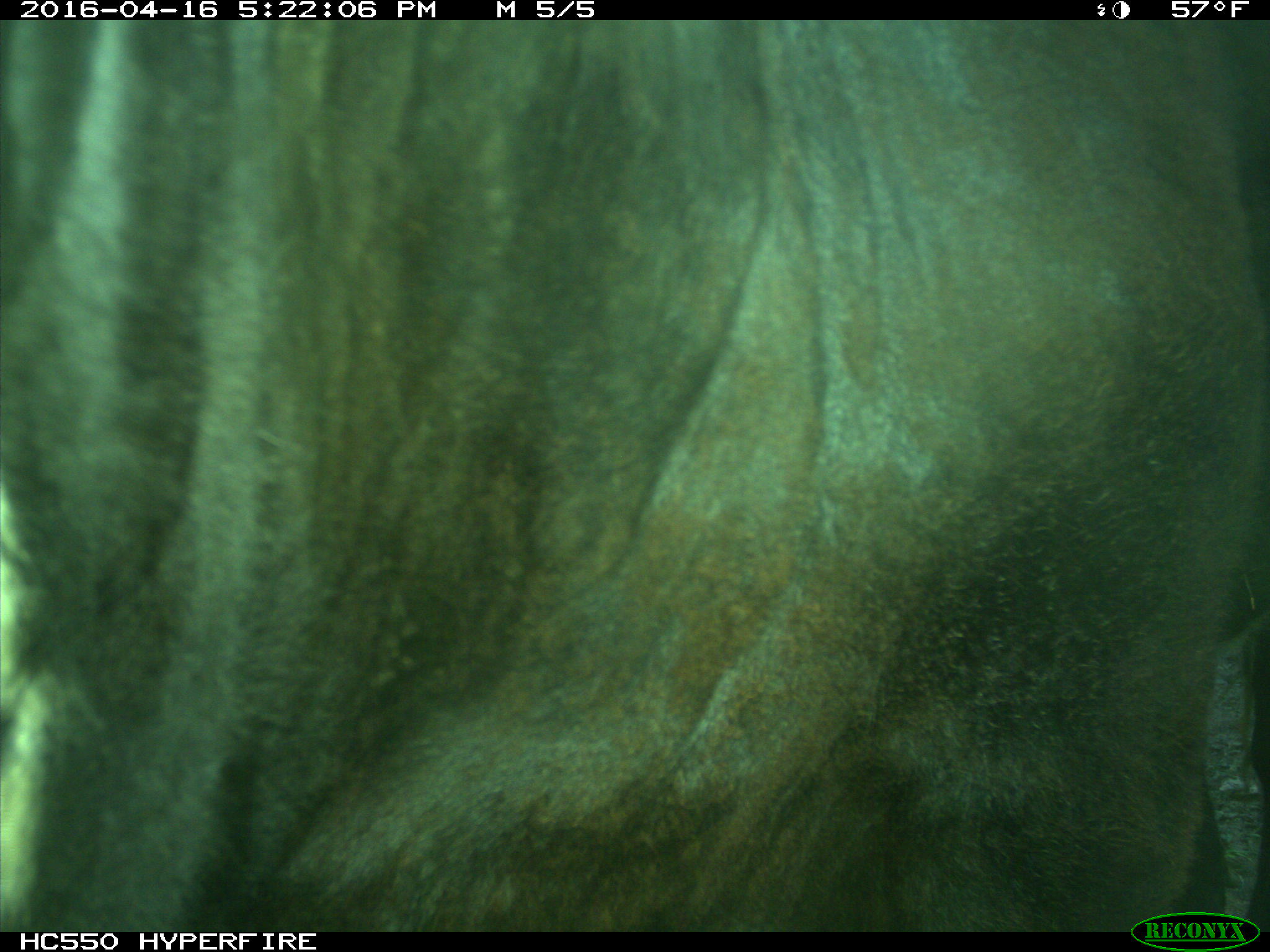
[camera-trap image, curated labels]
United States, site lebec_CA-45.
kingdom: Animalia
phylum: Chordata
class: Mammalia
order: Artiodactyla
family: Bovidae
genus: Bos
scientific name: Bos taurus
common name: domestic cow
Bos taurus (domestic cow).